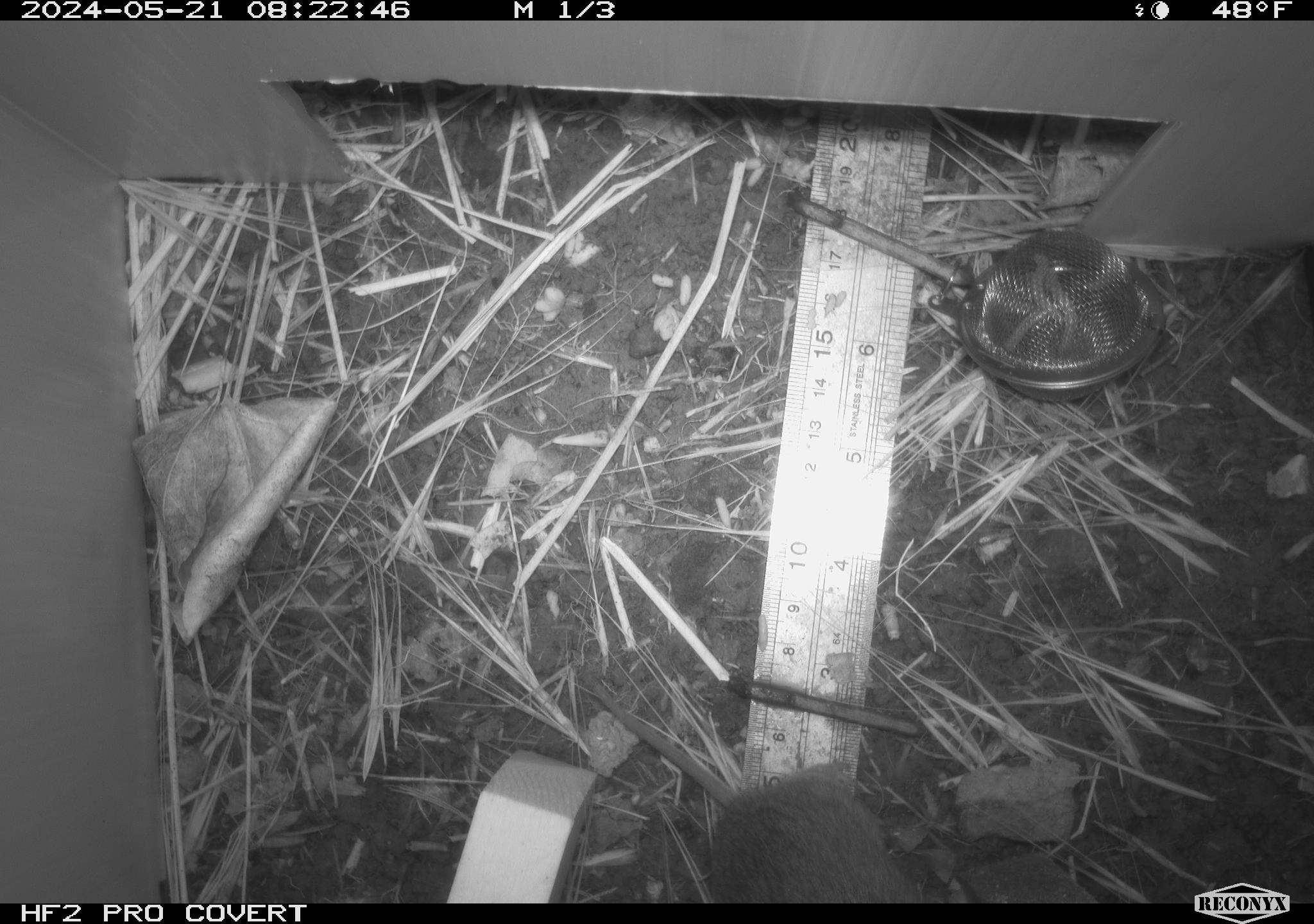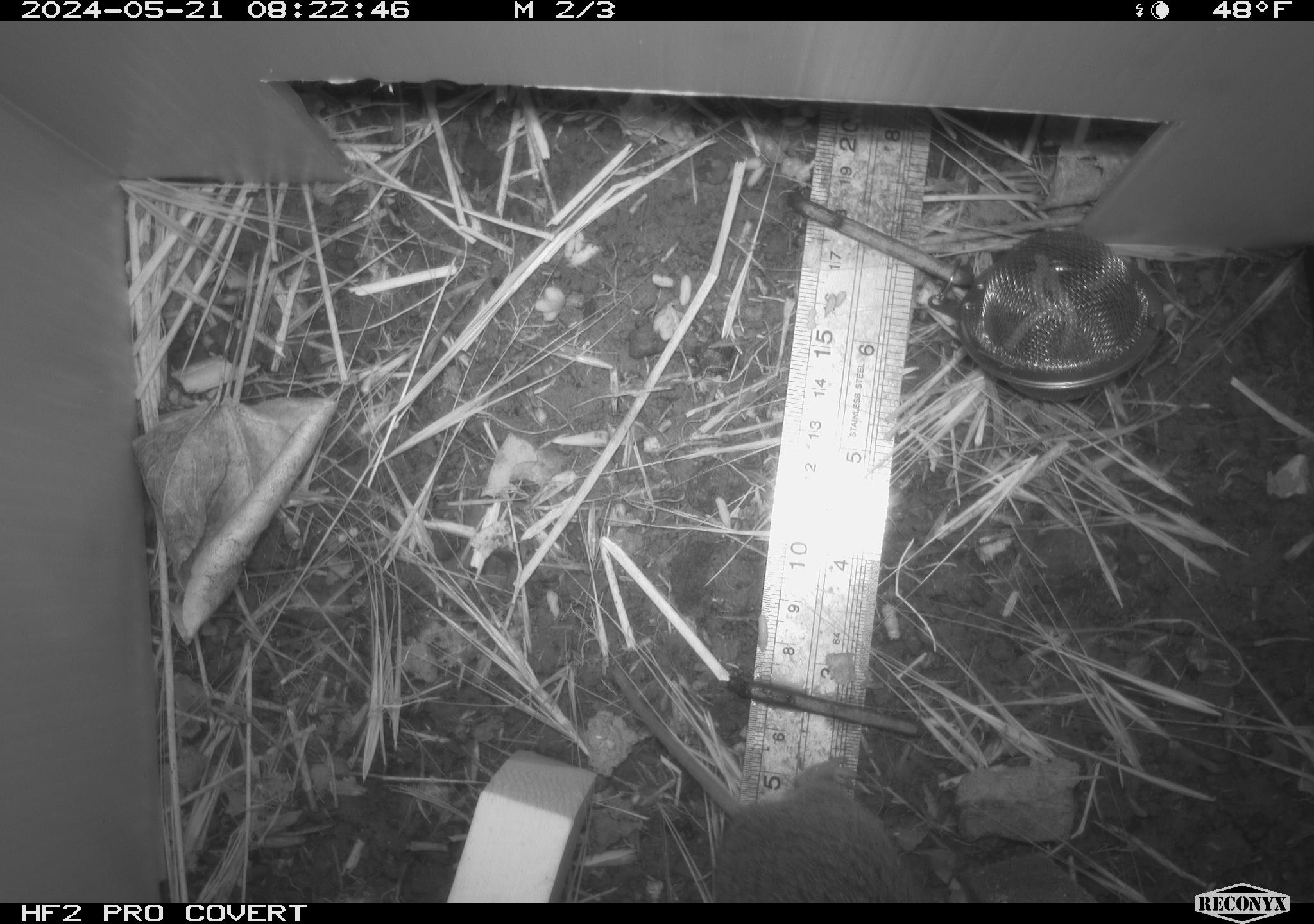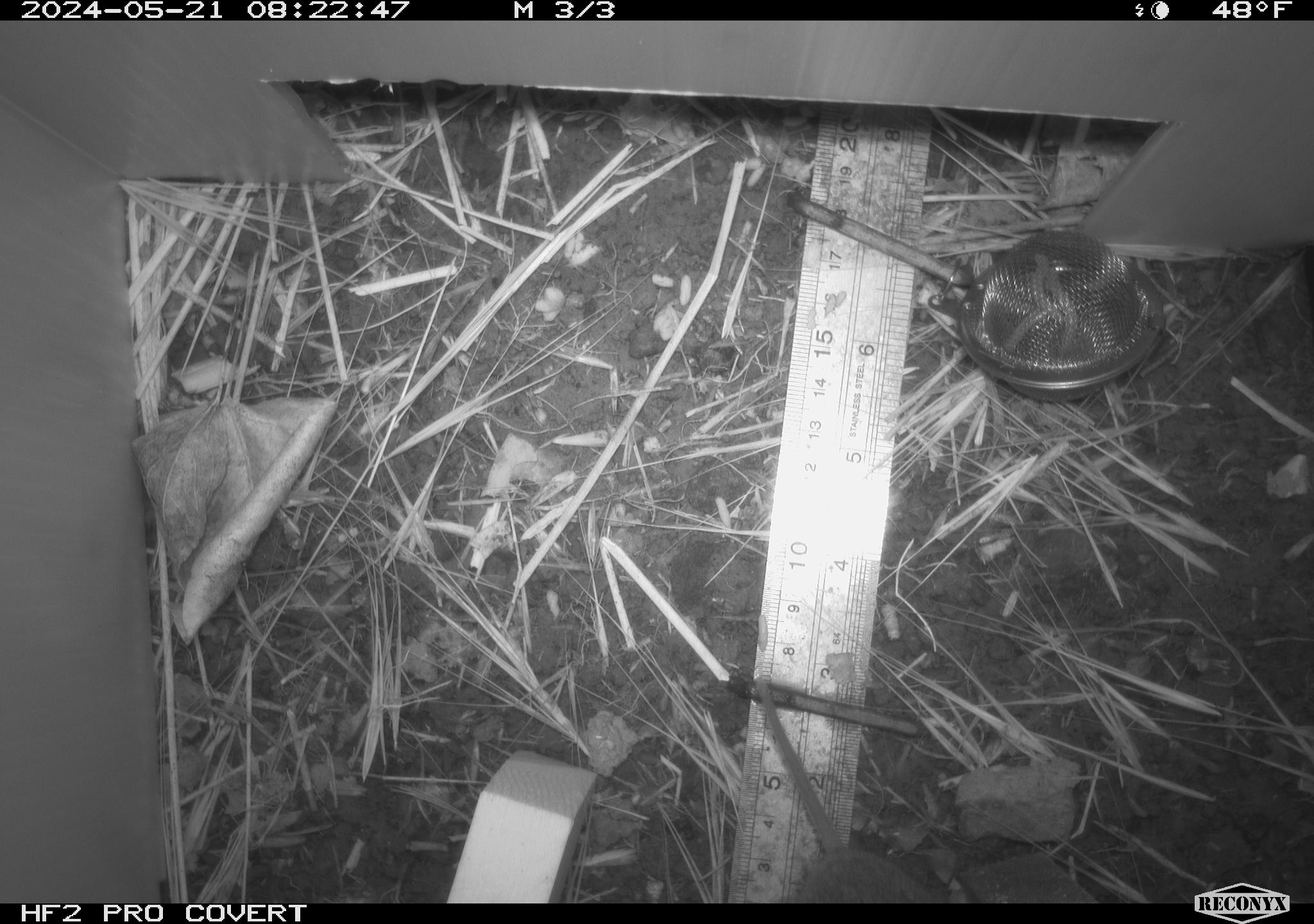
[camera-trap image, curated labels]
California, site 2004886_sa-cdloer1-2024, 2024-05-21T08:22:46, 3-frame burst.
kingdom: Animalia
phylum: Chordata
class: Mammalia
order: Rodentia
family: Cricetidae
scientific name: Arvicolinae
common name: voles, lemmings, and muskrats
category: arvicolinae subfamily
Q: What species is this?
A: Arvicolinae subfamily (voles, lemmings, and muskrats) (Arvicolinae).